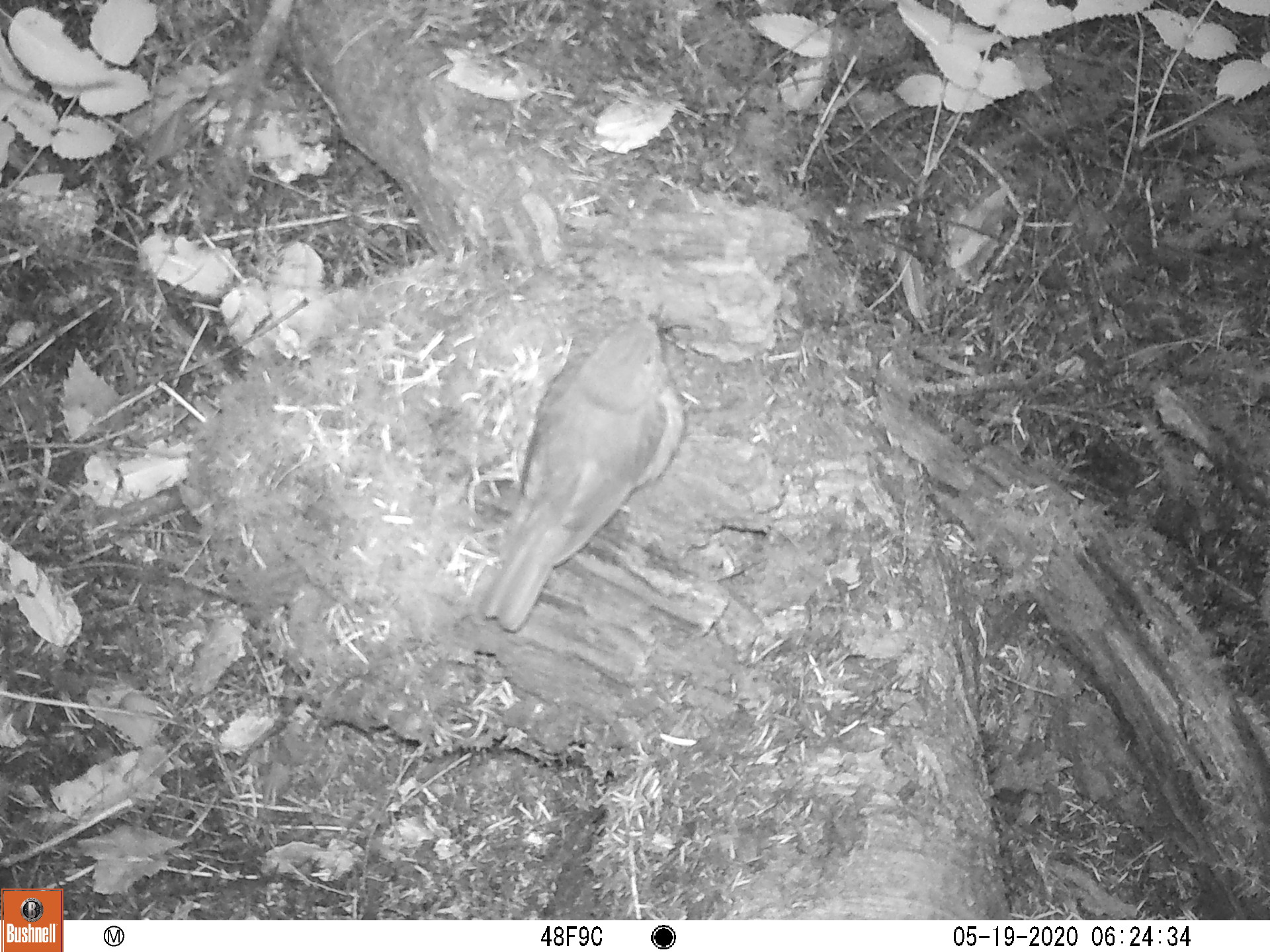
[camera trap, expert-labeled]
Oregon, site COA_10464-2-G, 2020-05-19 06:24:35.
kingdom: Animalia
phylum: Chordata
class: Aves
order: Passeriformes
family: Turdidae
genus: Catharus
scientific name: Catharus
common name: brown thrushes and nightingale-thrushes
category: catharus species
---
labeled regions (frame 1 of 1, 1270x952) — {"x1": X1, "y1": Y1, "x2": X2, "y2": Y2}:
catharus species: {"x1": 472, "y1": 303, "x2": 688, "y2": 632}